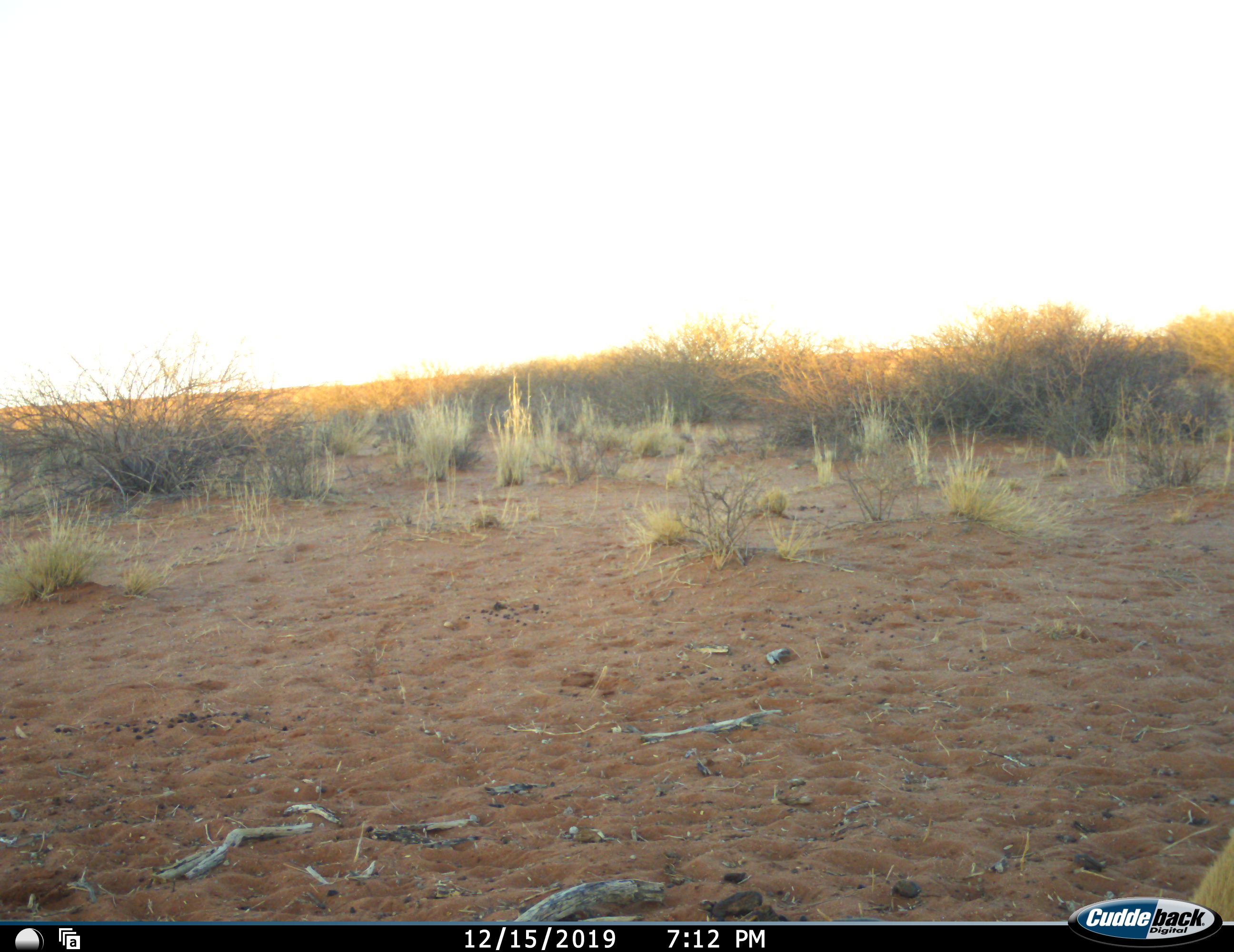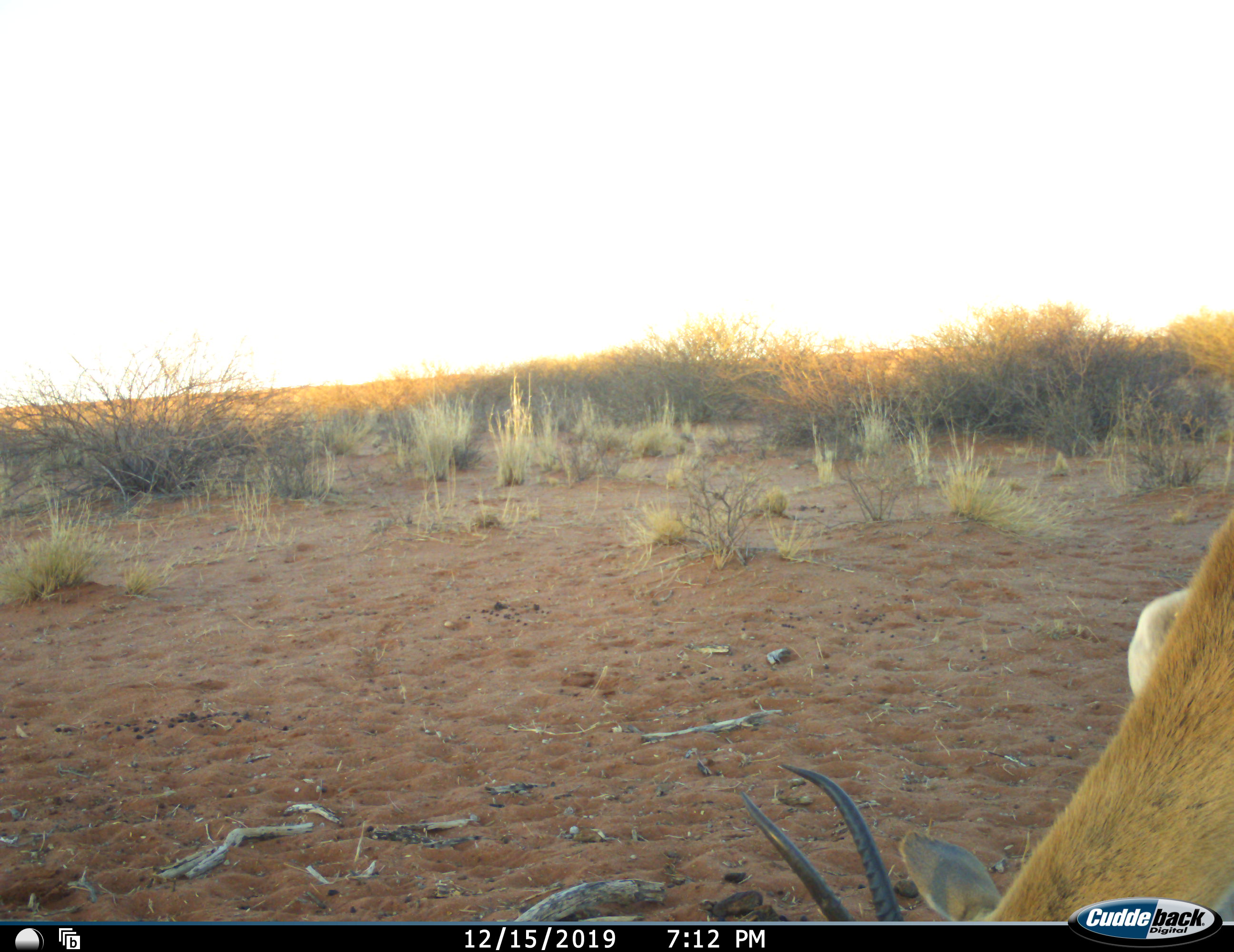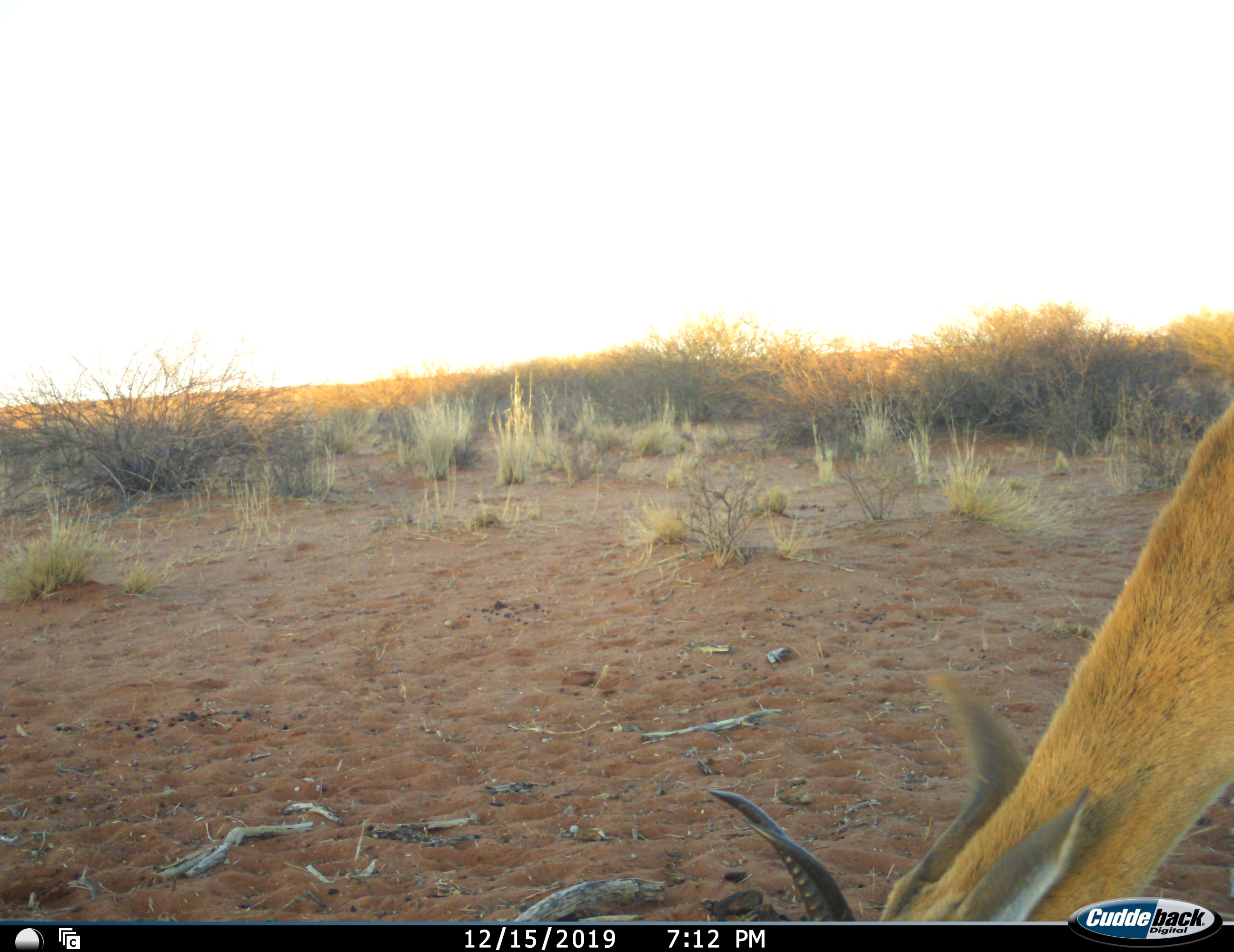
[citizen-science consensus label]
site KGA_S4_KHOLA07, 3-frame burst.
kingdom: Animalia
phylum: Chordata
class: Mammalia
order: Artiodactyla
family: Bovidae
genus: Antidorcas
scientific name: Antidorcas marsupialis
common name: springbok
Springbok (Antidorcas marsupialis), count 1. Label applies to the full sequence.